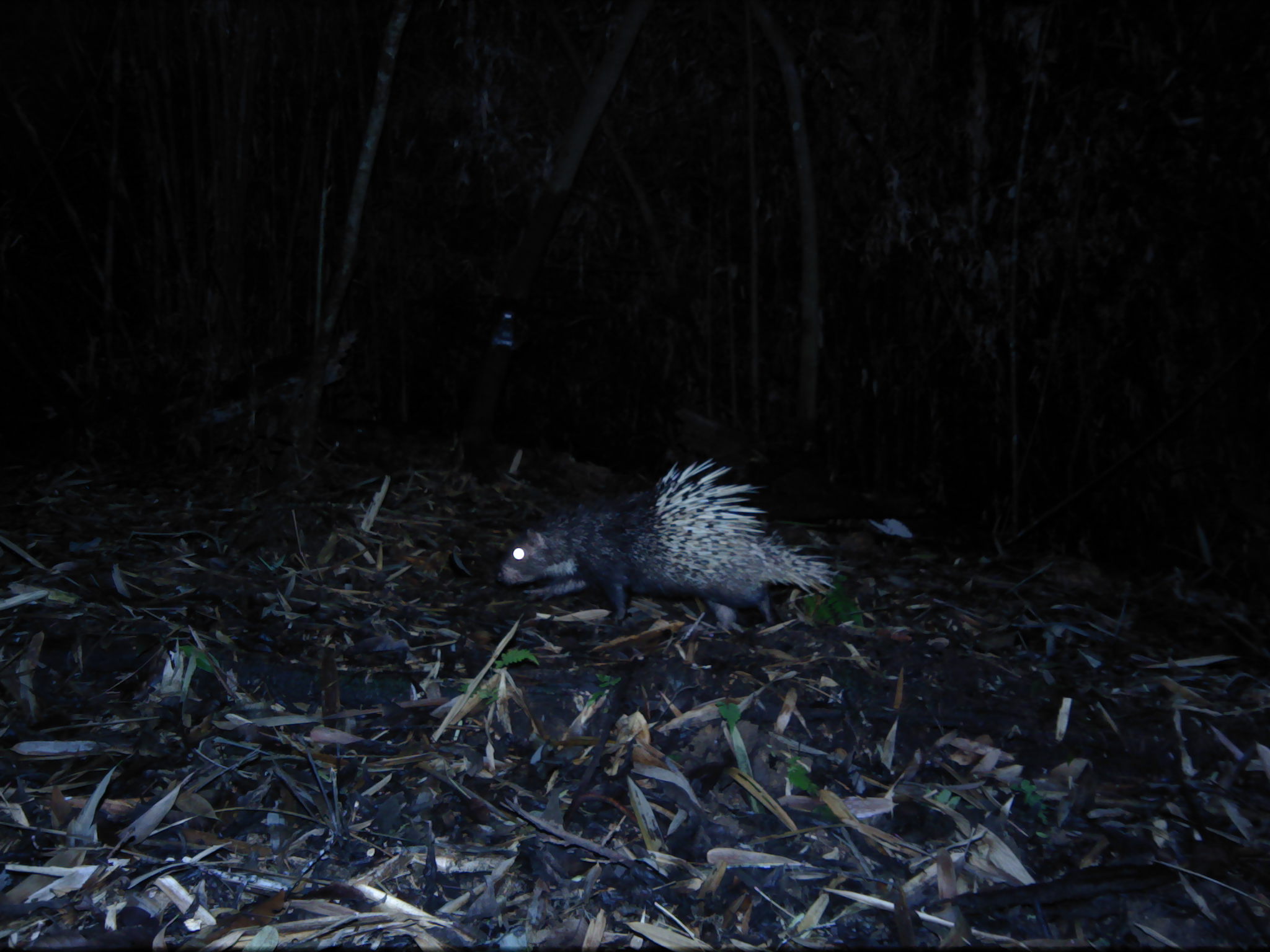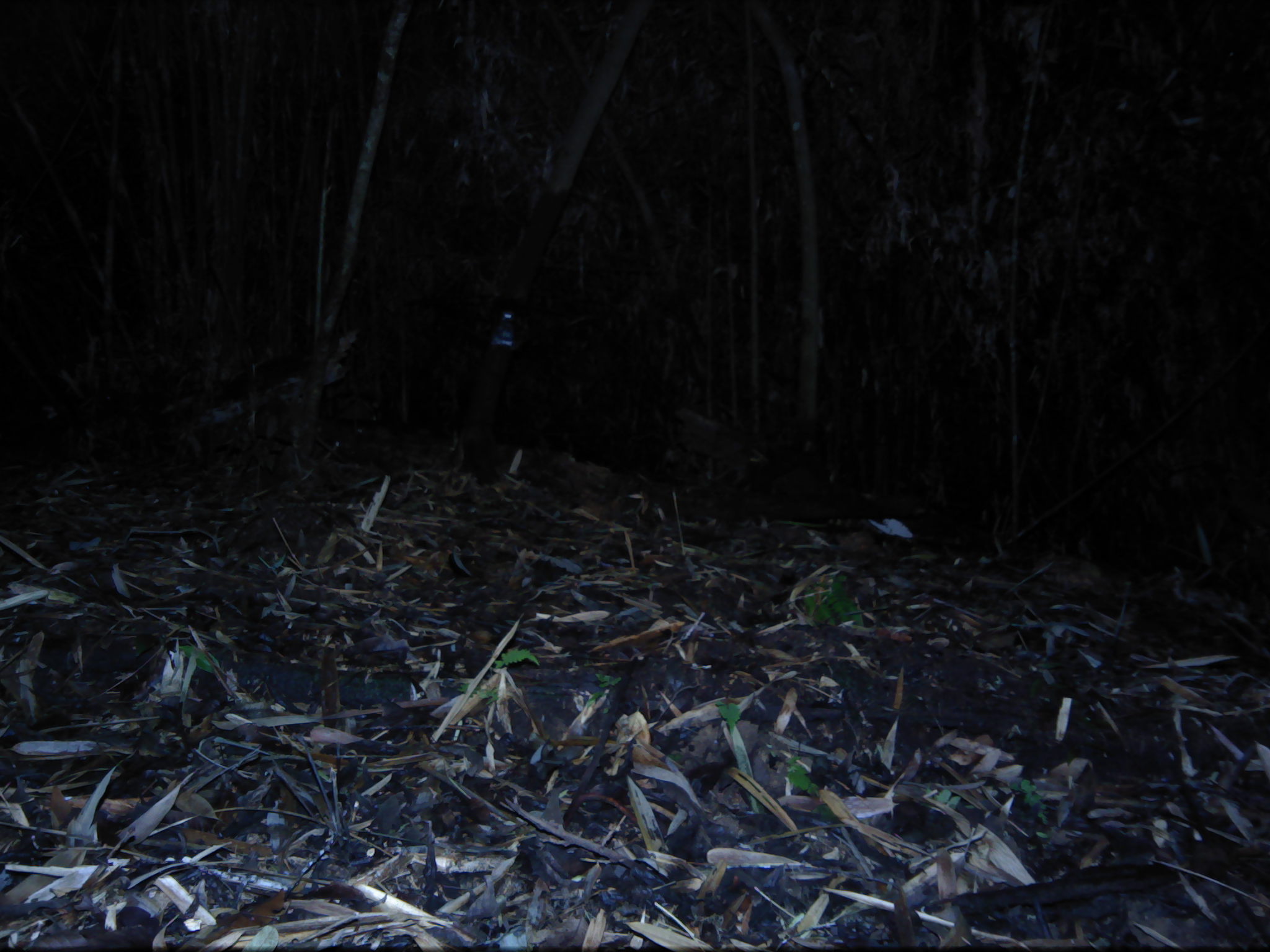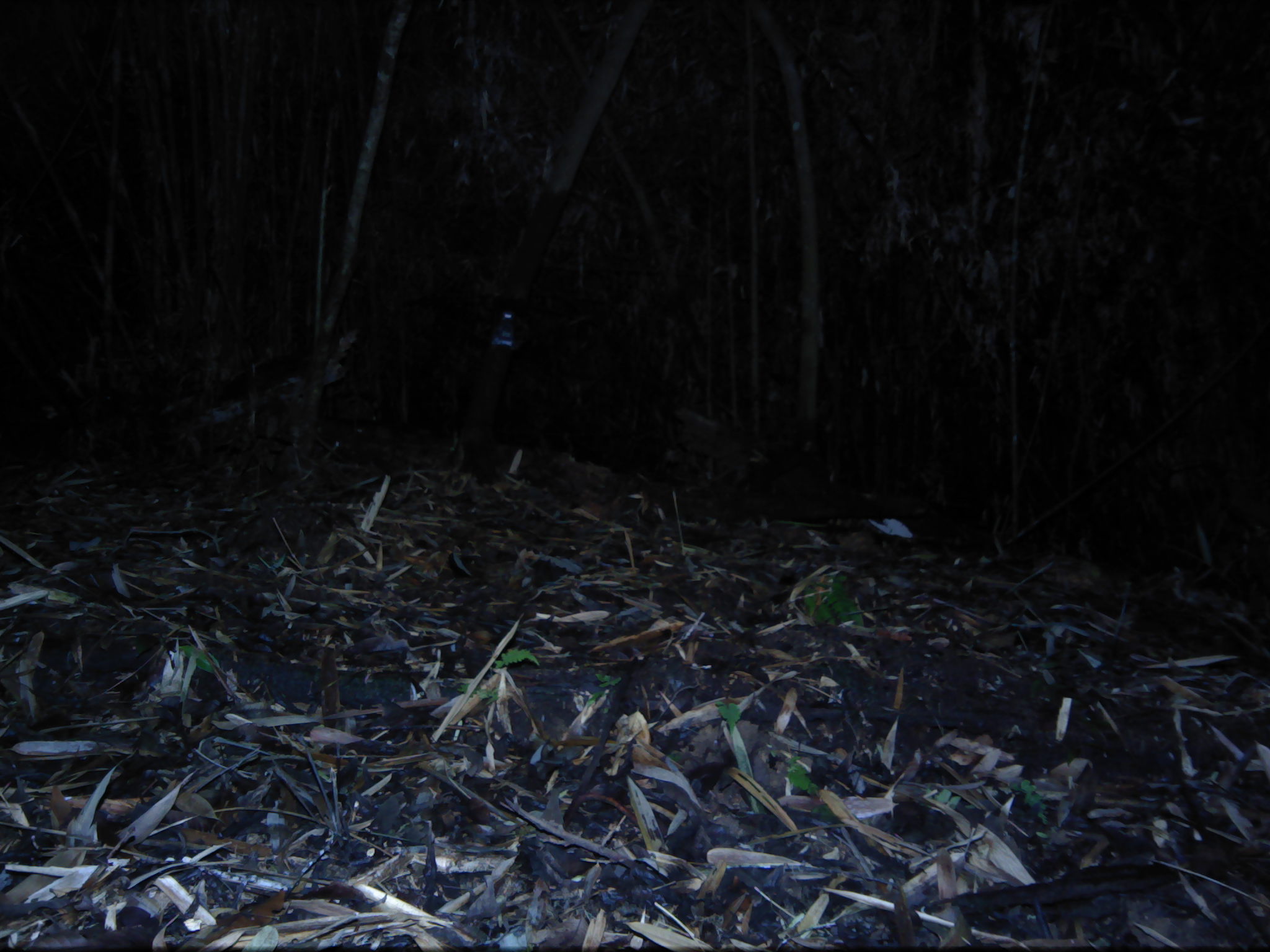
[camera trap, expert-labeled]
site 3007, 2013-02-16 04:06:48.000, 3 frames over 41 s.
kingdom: Animalia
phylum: Chordata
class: Mammalia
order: Rodentia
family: Hystricidae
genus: Hystrix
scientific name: Hystrix brachyura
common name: east asian porcupine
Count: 1.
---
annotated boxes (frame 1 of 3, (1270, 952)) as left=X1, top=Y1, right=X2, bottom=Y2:
hystrix brachyura: left=494, top=454, right=840, bottom=636